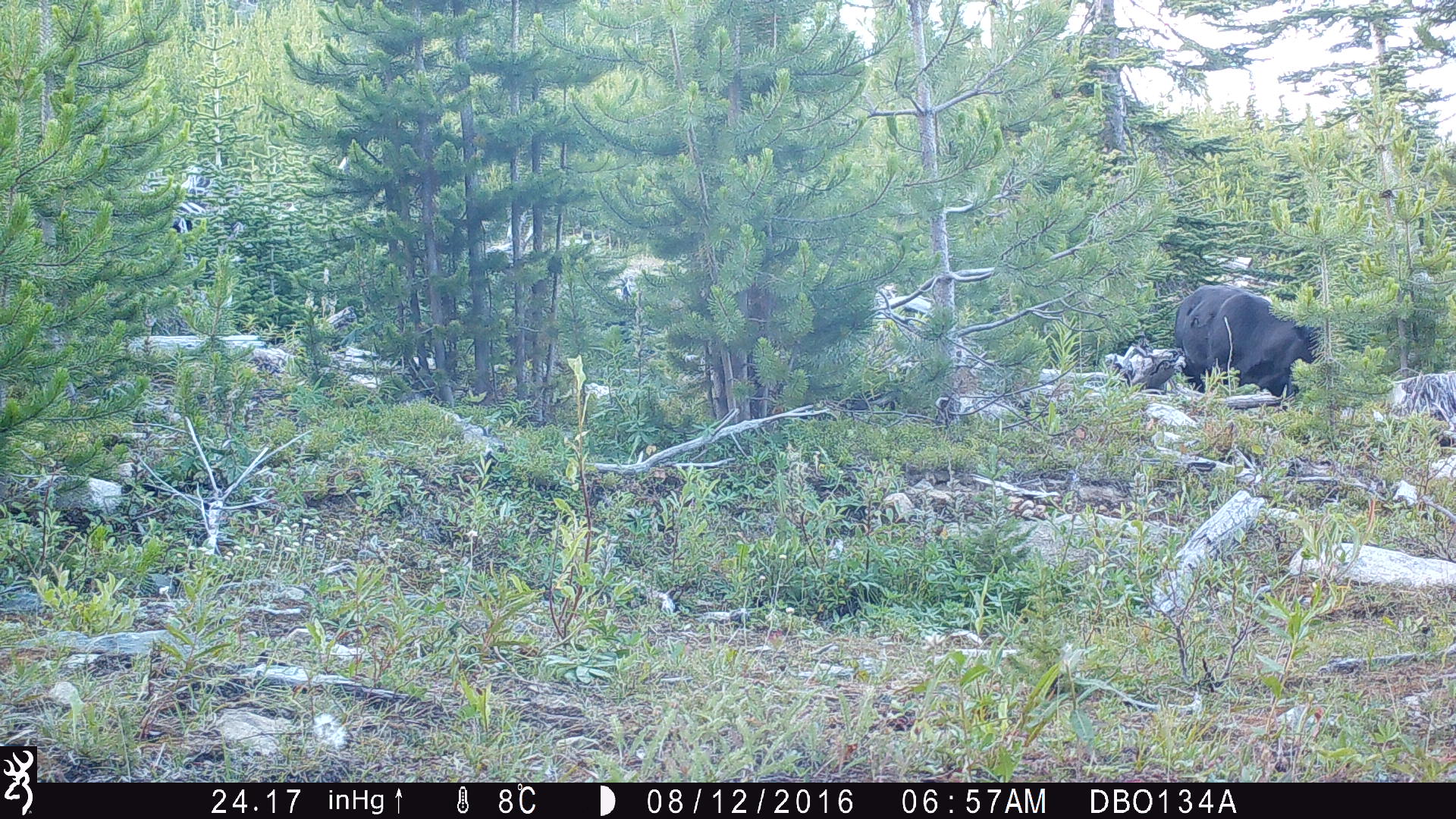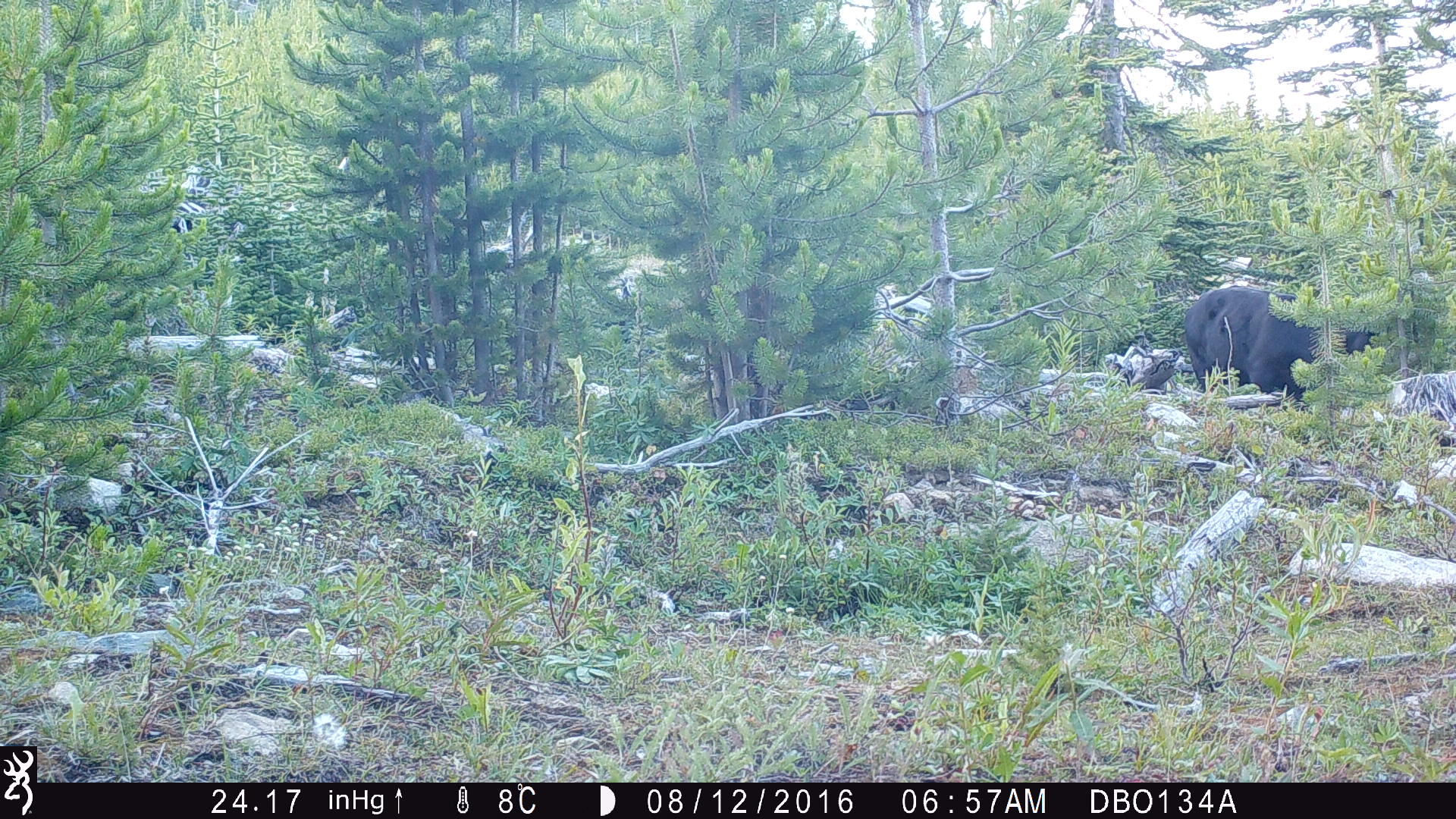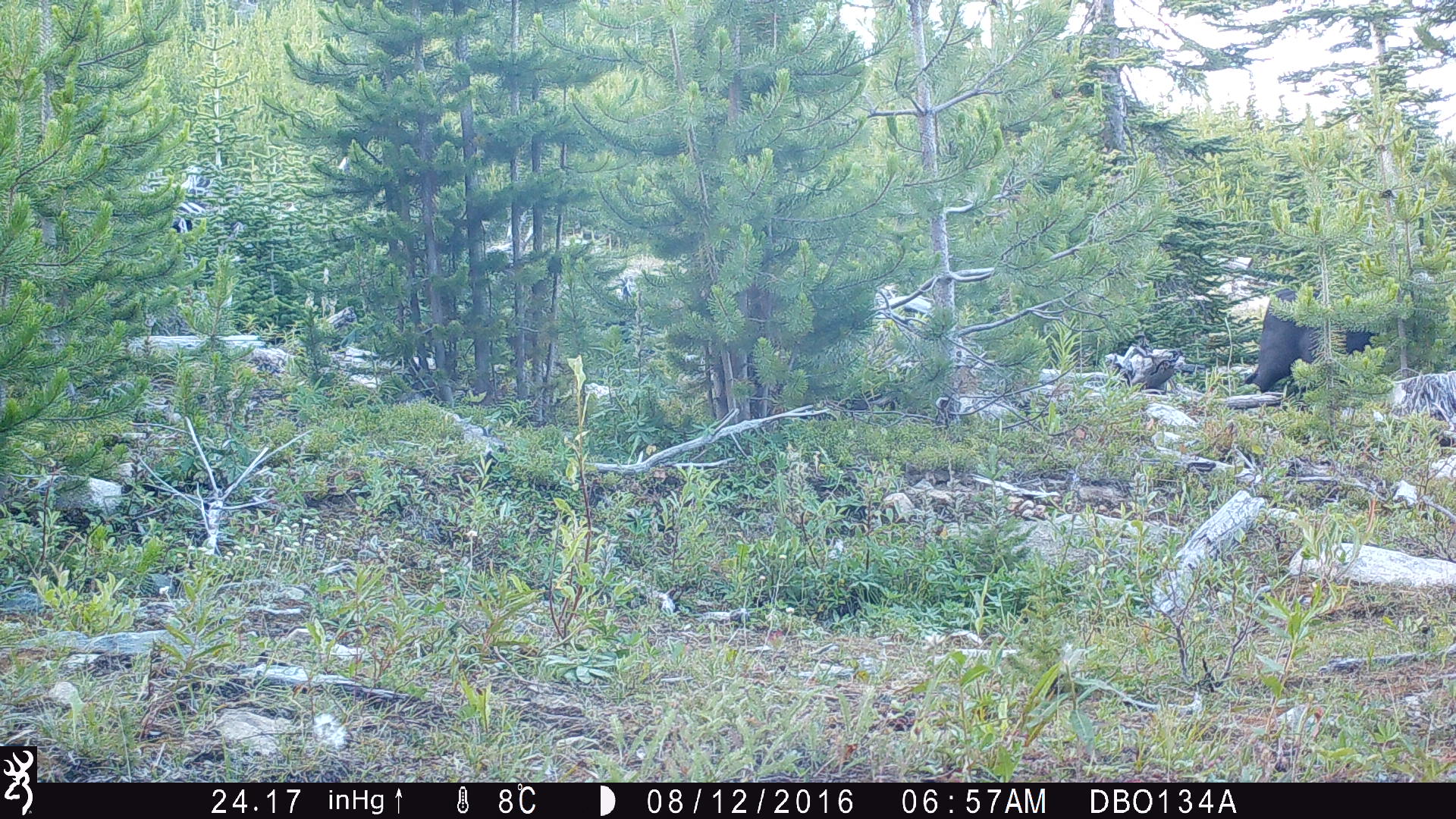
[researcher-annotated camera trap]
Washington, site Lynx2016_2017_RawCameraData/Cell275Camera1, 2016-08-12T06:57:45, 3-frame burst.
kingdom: Animalia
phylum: Chordata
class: Mammalia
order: Artiodactyla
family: Bovidae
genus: Bos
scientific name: Bos taurus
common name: domestic cattle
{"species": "domestic cattle (Bos taurus)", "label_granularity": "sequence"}